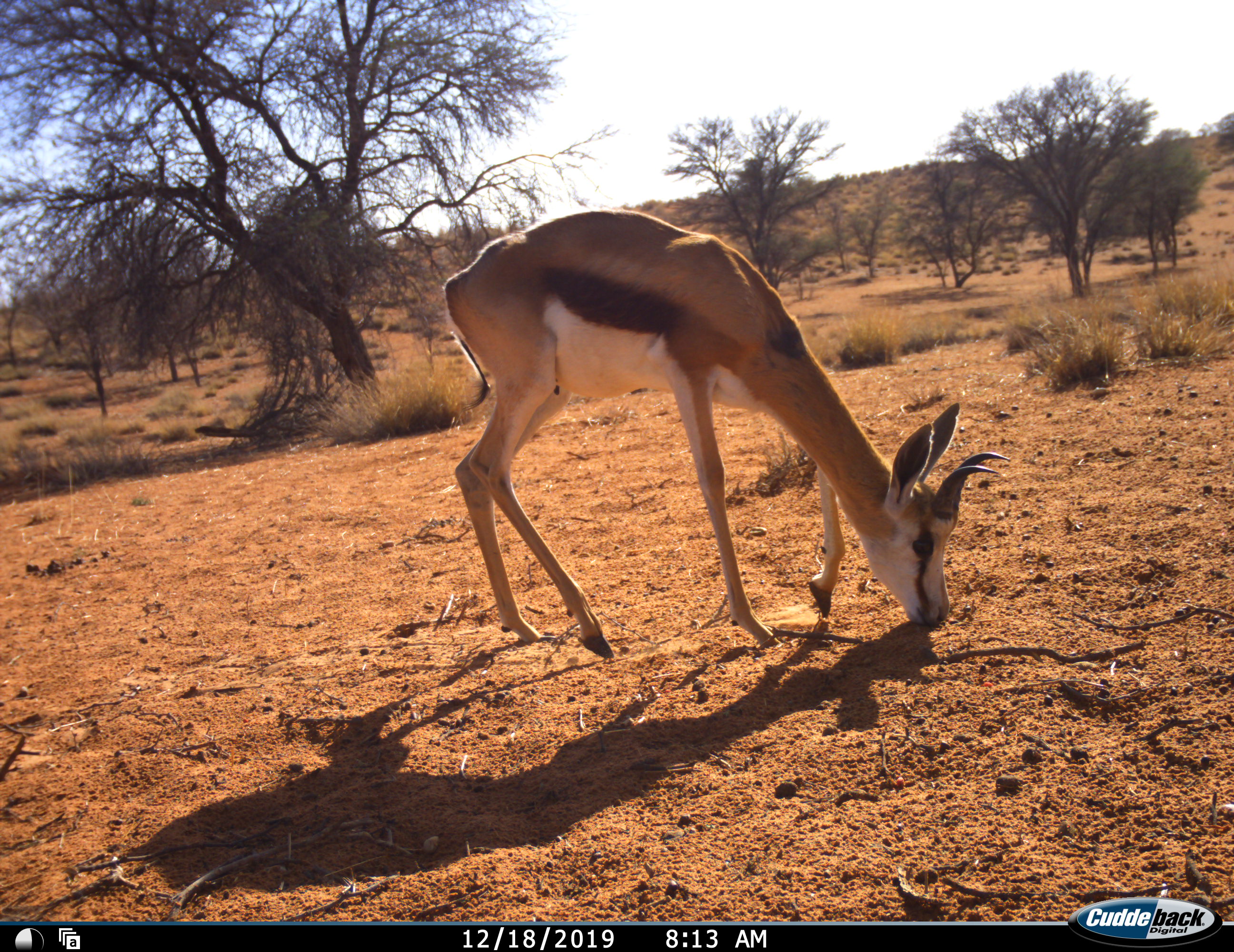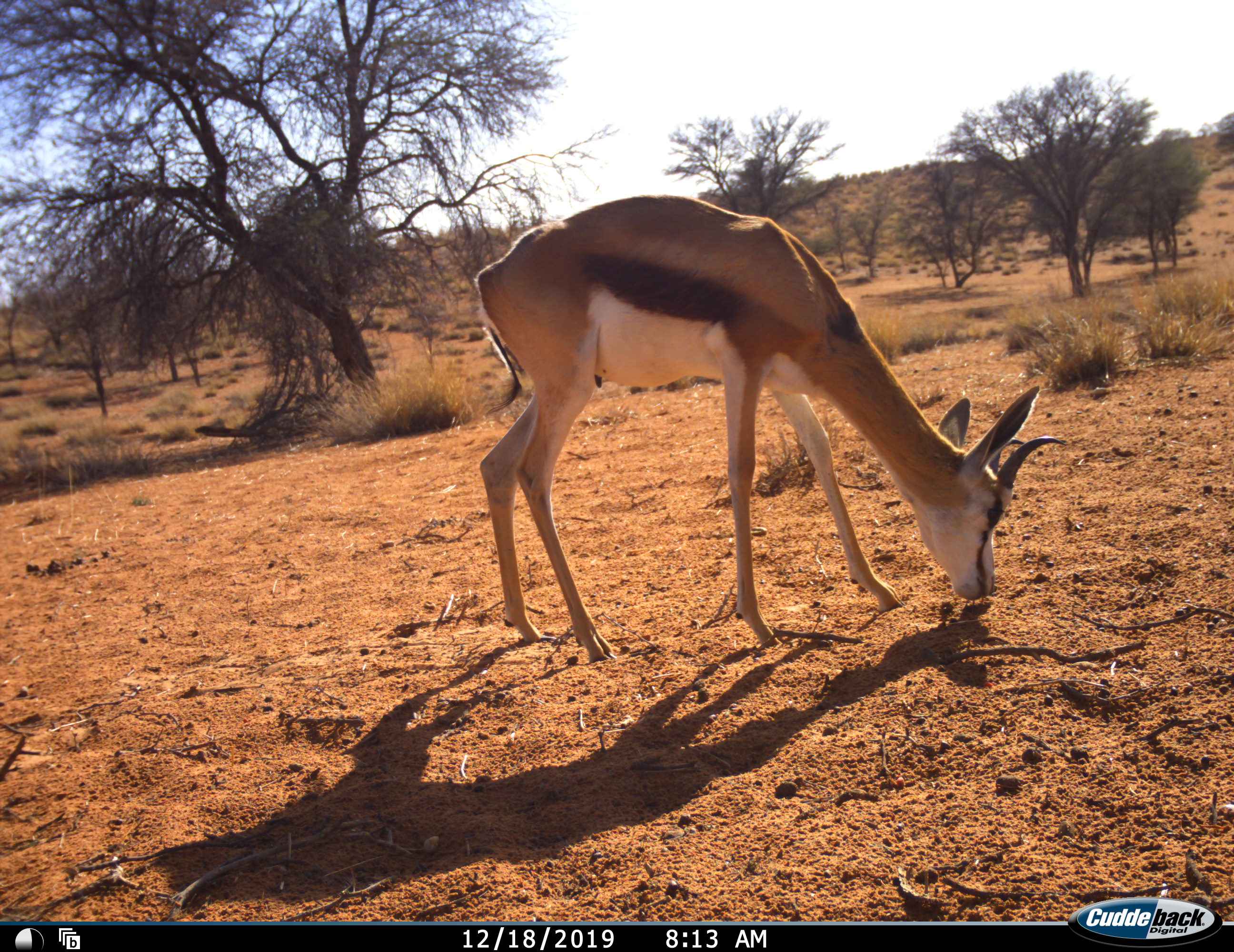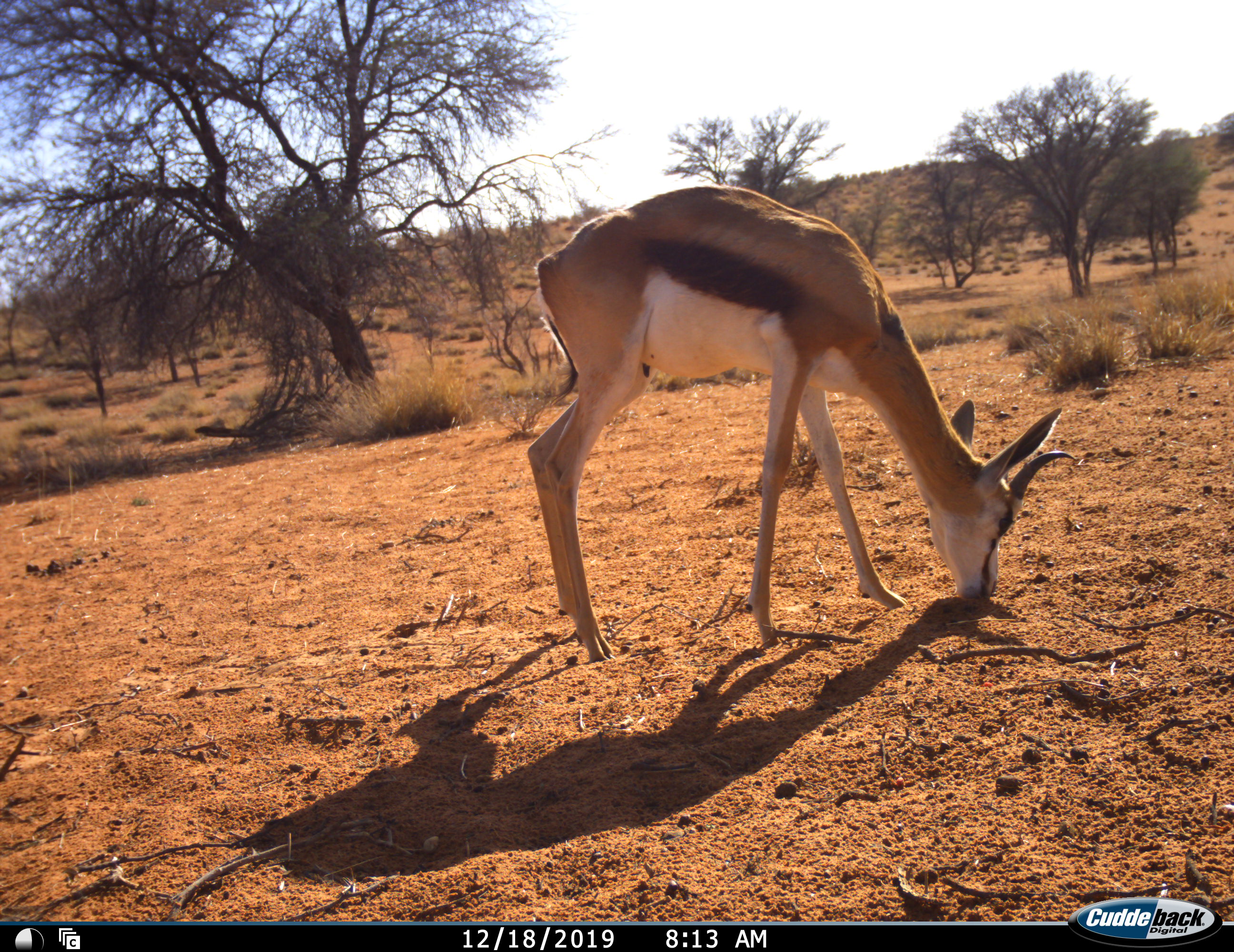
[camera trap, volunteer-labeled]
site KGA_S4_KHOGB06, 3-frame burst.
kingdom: Animalia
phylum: Chordata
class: Mammalia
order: Artiodactyla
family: Bovidae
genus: Antidorcas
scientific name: Antidorcas marsupialis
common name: springbok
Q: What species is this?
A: Springbok (Antidorcas marsupialis).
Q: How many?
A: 1.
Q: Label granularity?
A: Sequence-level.